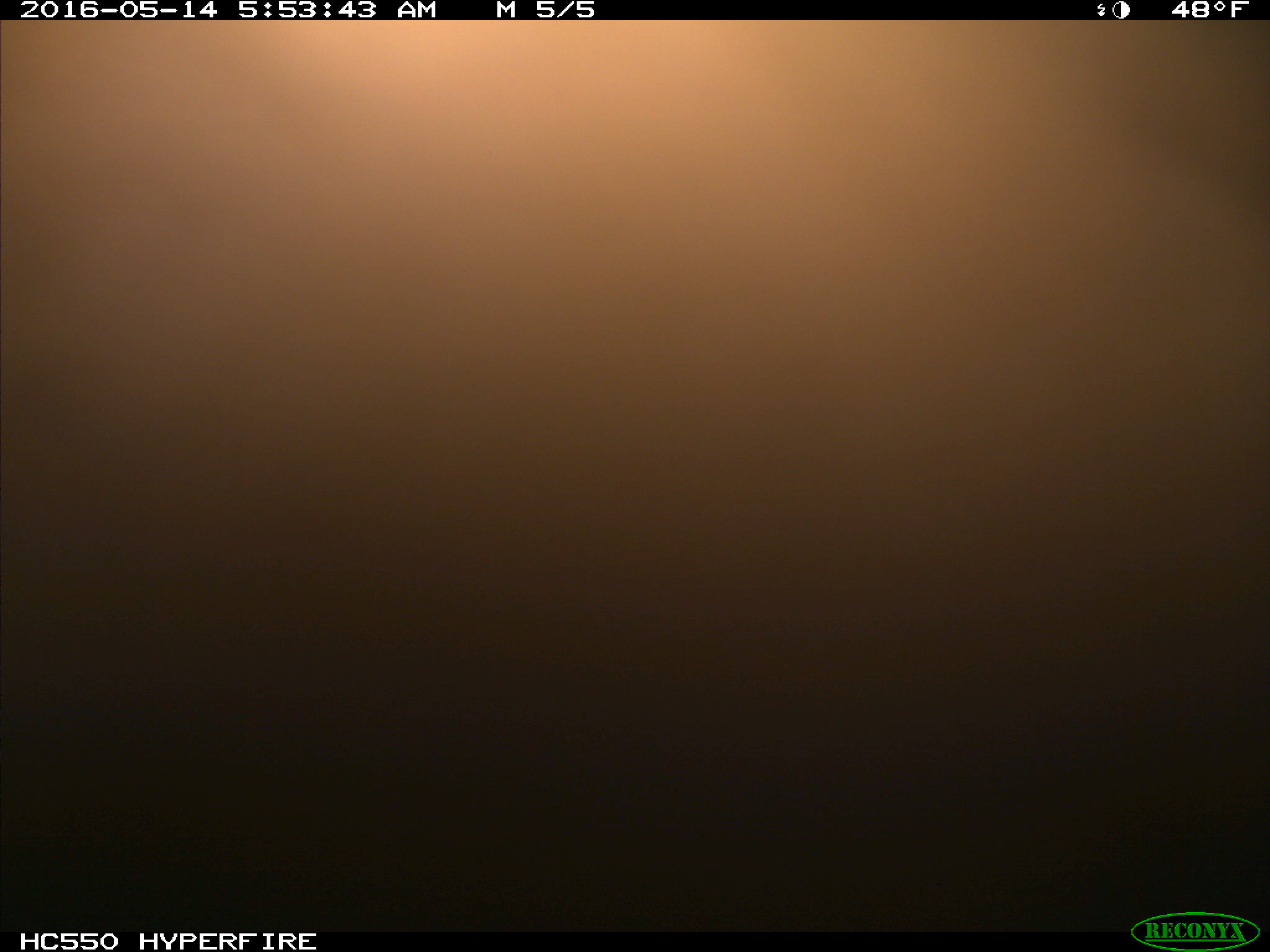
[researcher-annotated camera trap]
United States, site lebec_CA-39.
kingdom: Animalia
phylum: Chordata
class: Mammalia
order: Artiodactyla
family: Bovidae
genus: Bos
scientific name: Bos taurus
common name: domestic cow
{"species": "Bos taurus (domestic cow)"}